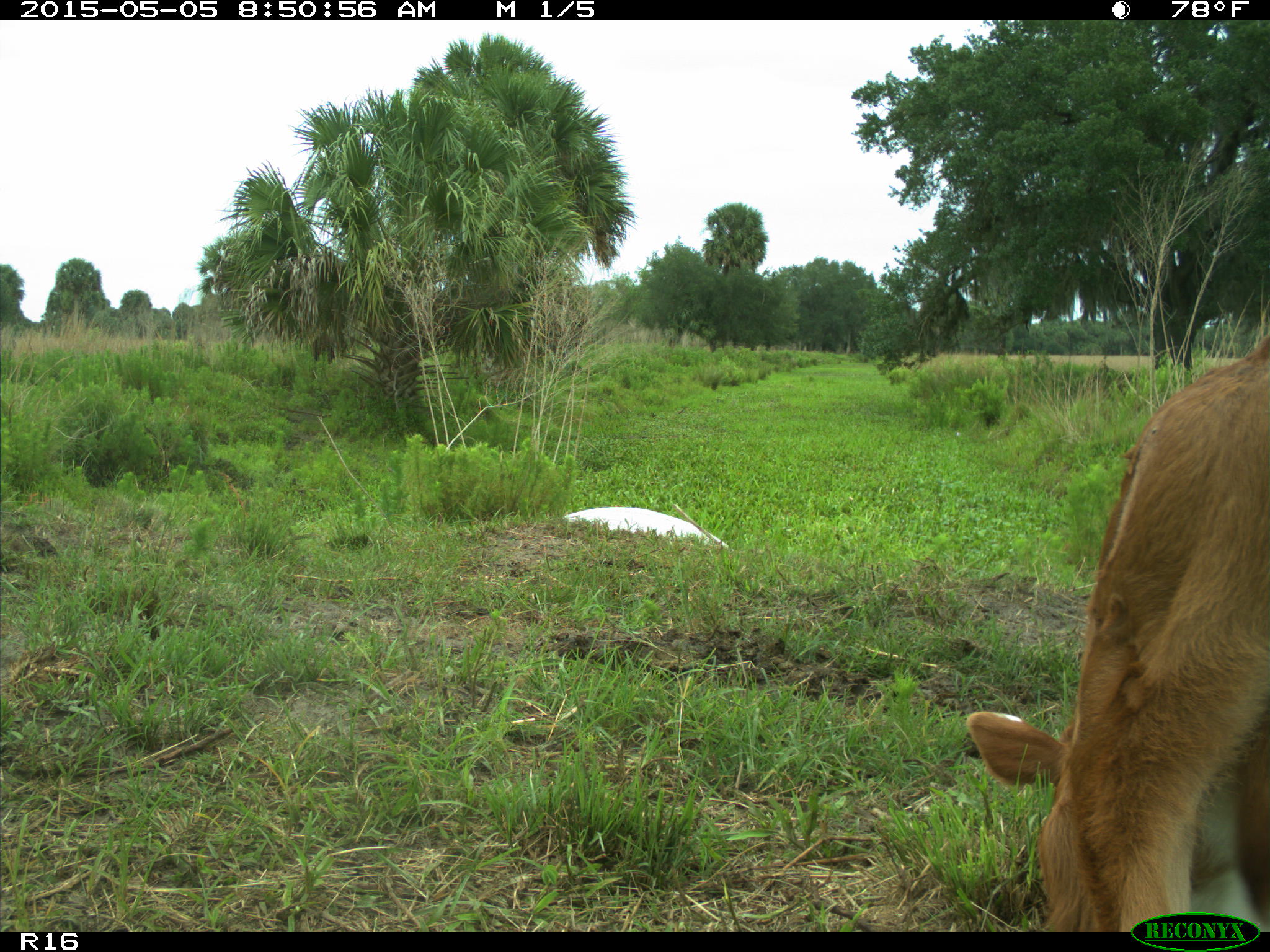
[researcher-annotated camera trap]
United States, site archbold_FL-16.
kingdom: Animalia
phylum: Chordata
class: Mammalia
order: Artiodactyla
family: Bovidae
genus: Bos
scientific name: Bos taurus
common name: domestic cow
Bos taurus (domestic cow).